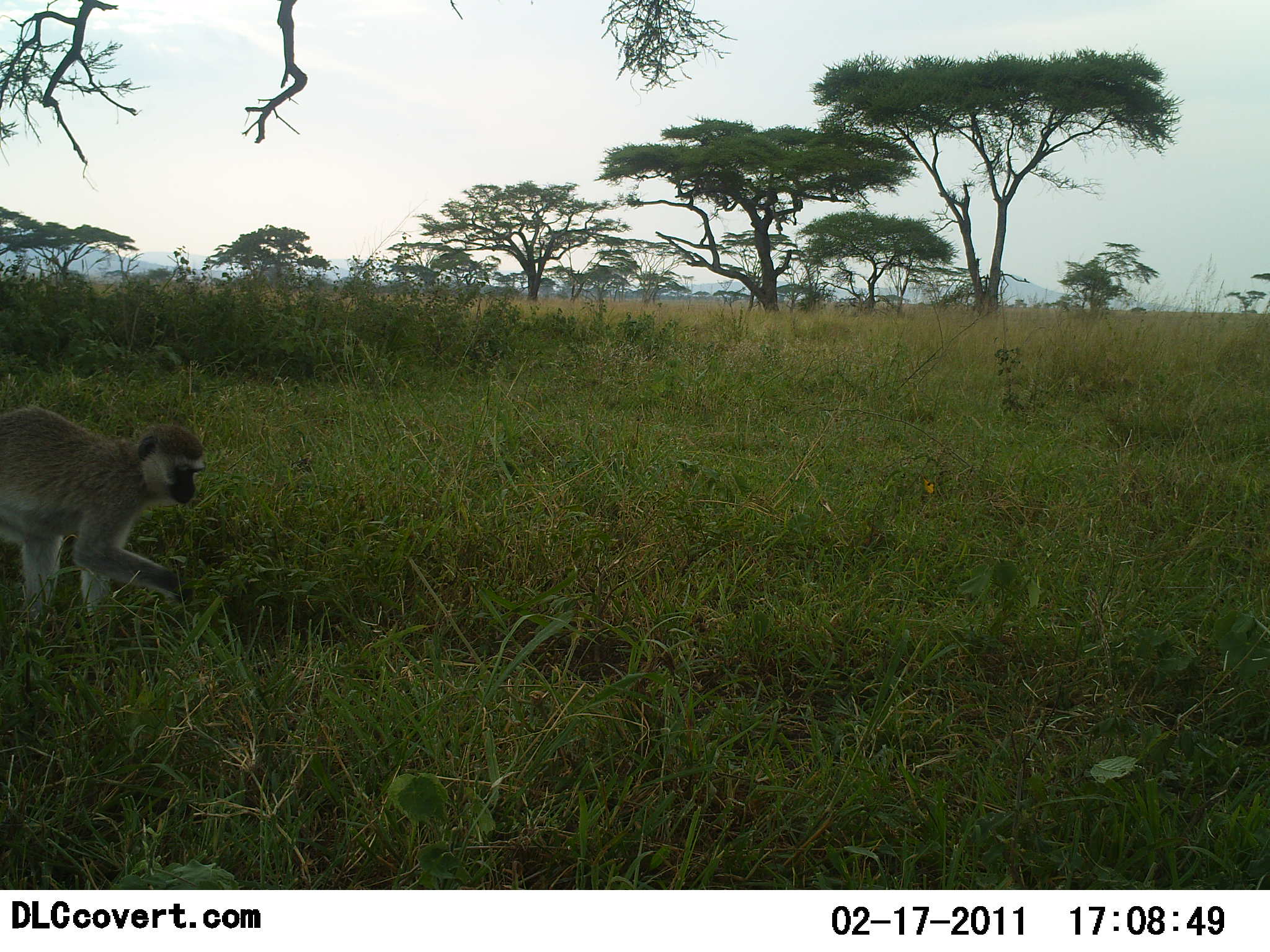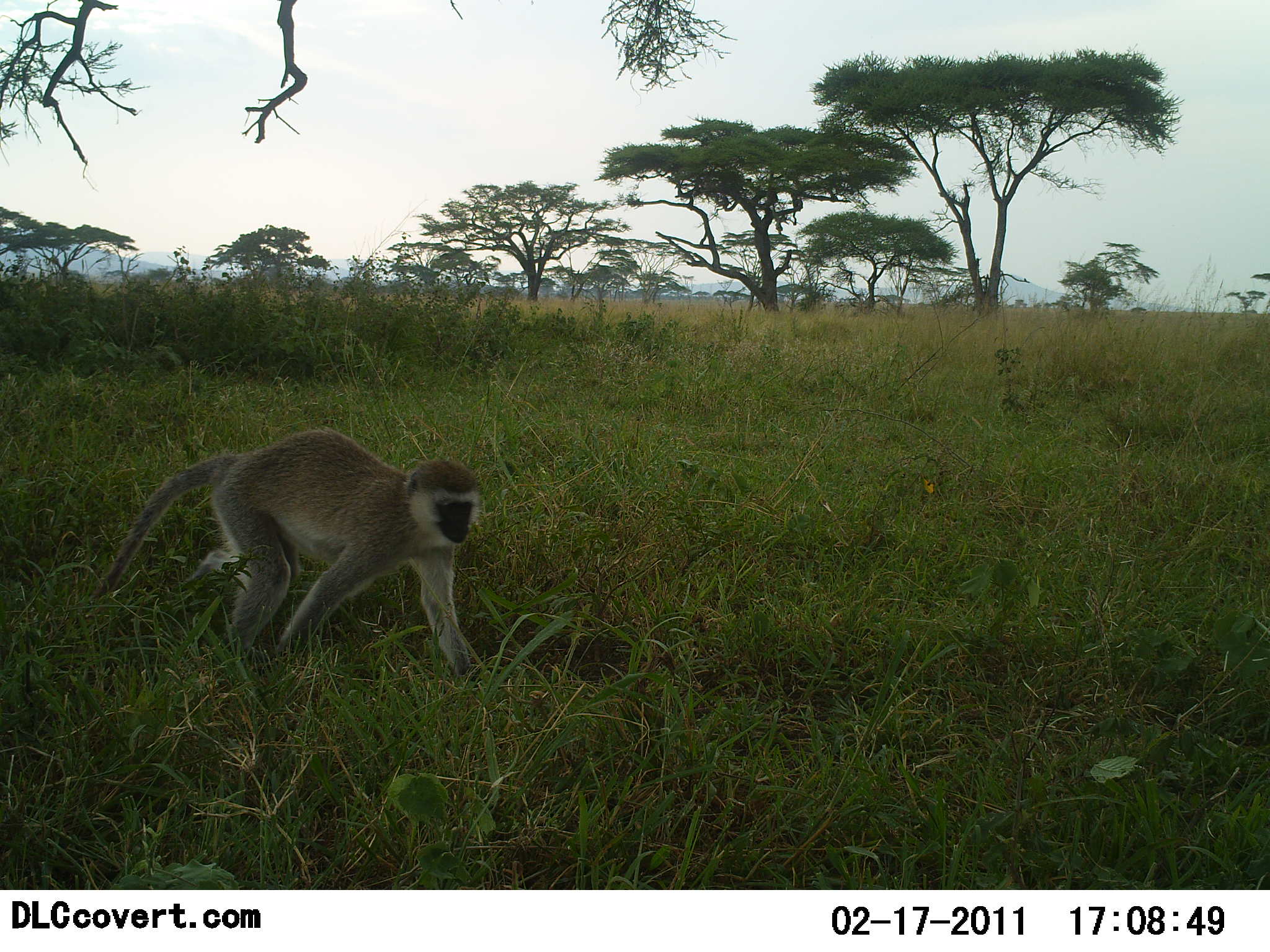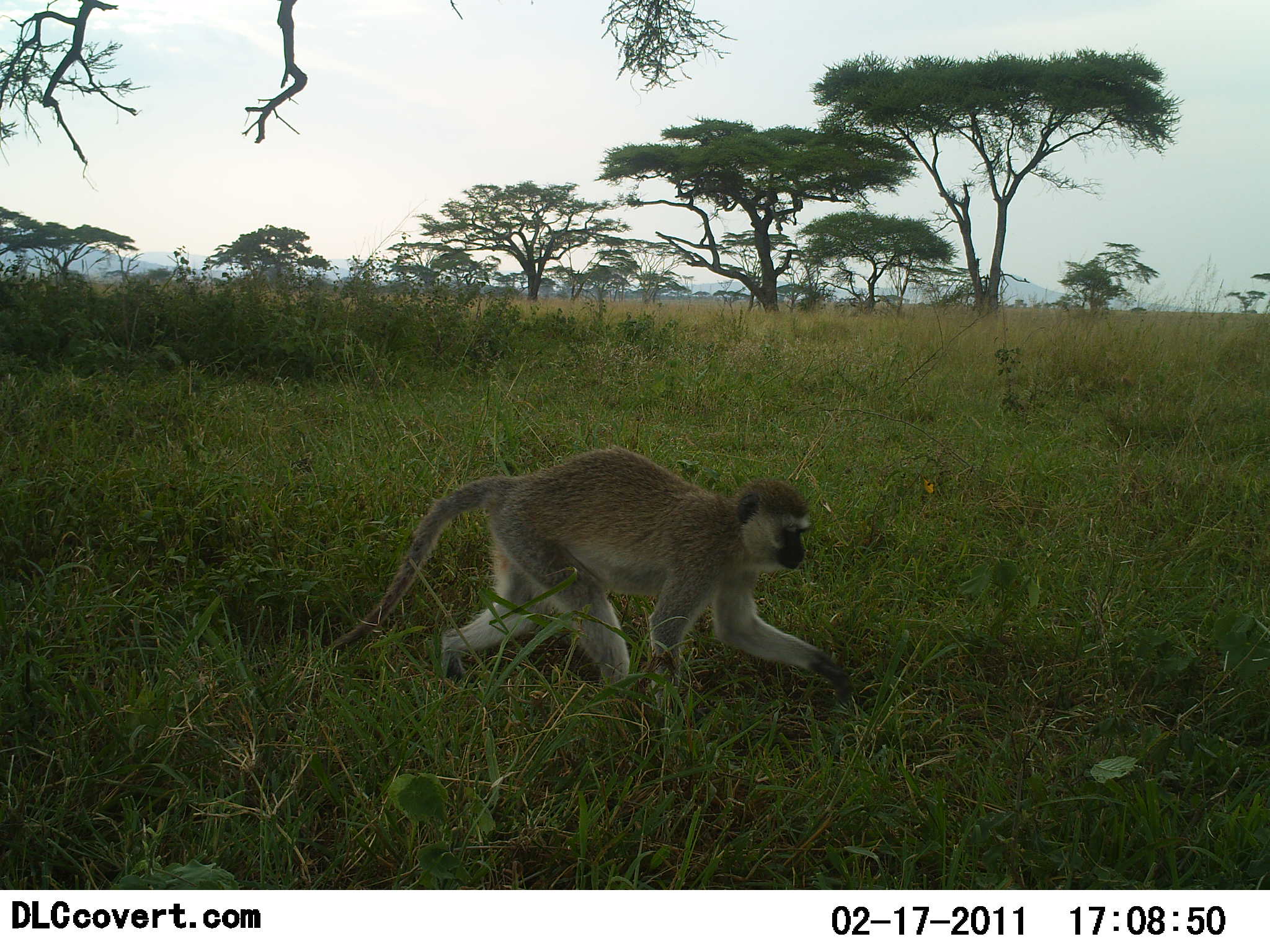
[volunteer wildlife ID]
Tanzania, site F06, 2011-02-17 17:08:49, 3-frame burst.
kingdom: Animalia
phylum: Chordata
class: Mammalia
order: Primates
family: Cercopithecidae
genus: Chlorocebus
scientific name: Chlorocebus pygerythrus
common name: vervet monkey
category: monkeyvervet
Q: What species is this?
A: Monkeyvervet (vervet monkey) (Chlorocebus pygerythrus).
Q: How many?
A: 1.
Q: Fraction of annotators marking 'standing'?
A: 6%.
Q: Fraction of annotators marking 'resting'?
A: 0%.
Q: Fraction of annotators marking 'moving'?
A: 81%.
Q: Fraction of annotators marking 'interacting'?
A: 0%.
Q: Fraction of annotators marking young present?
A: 0%.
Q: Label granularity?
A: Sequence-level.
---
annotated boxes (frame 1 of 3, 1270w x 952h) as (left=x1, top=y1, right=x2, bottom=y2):
animal: (left=0, top=407, right=206, bottom=643)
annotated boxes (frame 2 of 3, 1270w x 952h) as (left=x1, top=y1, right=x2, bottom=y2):
animal: (left=94, top=427, right=489, bottom=682)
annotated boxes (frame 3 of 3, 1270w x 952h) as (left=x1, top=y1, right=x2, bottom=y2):
animal: (left=318, top=445, right=858, bottom=720)